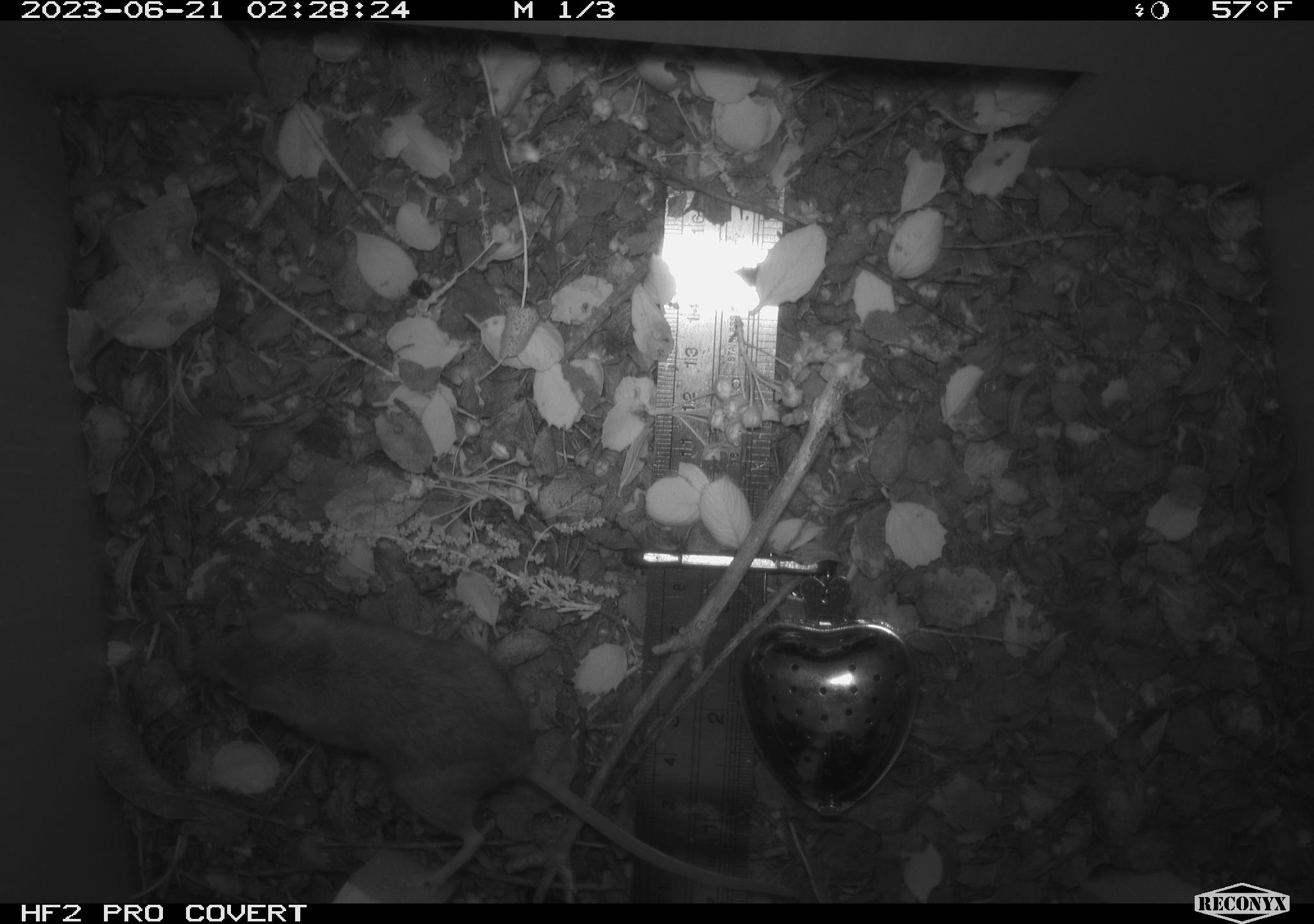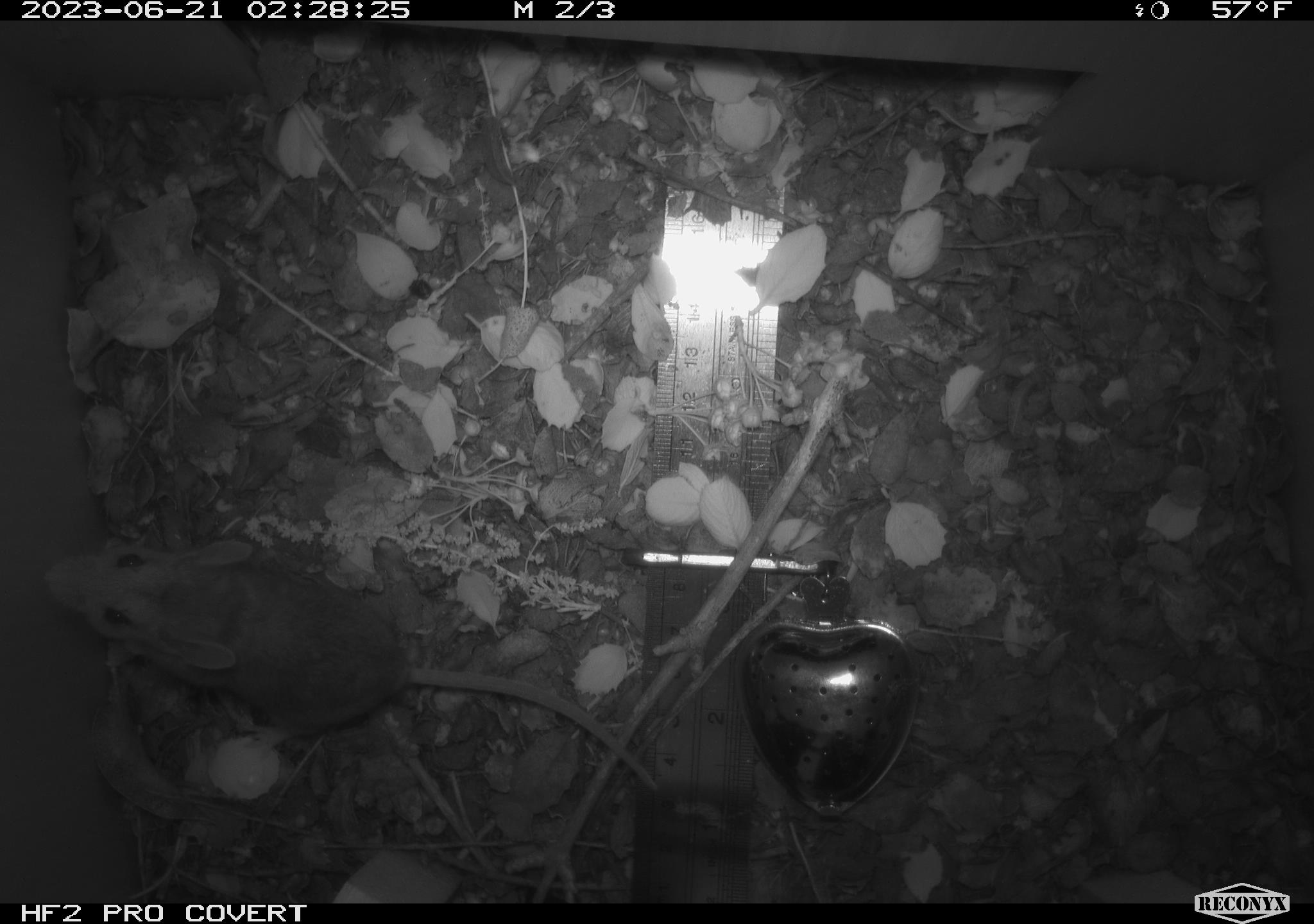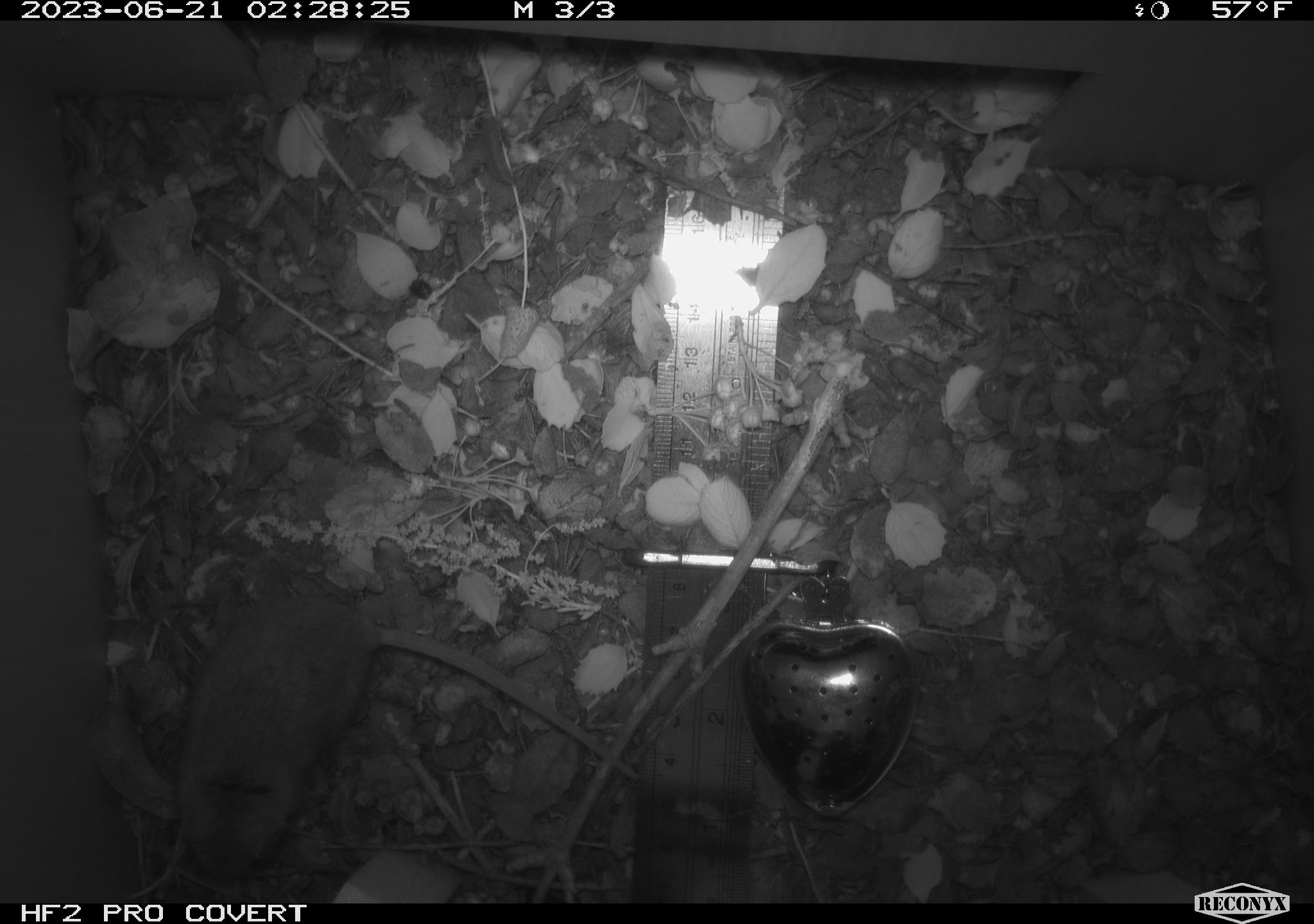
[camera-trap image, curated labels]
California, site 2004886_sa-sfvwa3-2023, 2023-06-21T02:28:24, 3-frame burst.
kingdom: Animalia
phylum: Chordata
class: Mammalia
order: Rodentia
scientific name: Rodentia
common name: mouse species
Mouse species (Rodentia).